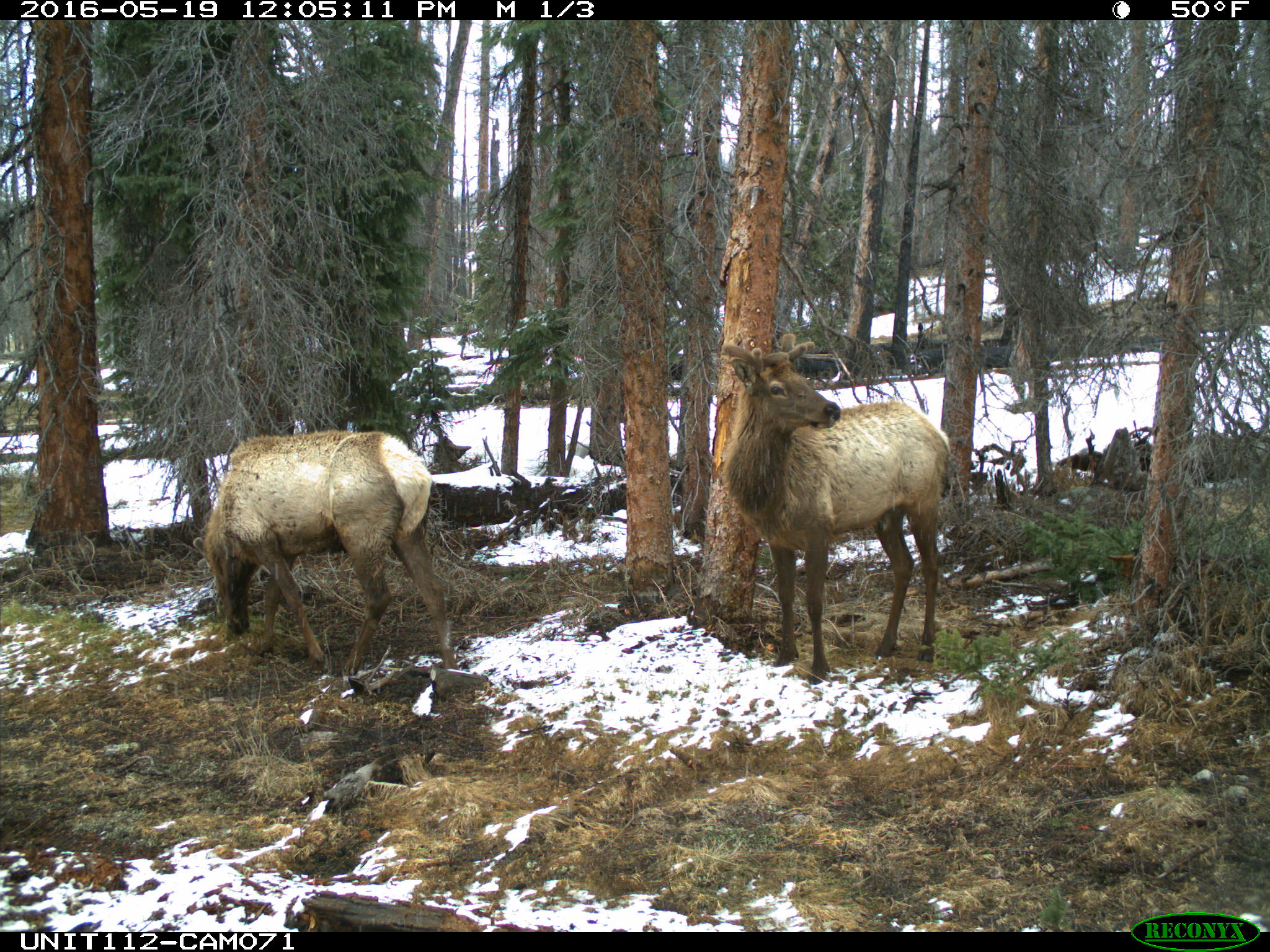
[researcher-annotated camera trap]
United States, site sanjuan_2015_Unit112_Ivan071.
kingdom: Animalia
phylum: Chordata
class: Mammalia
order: Artiodactyla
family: Cervidae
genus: Cervus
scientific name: Cervus elaphus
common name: red deer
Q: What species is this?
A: Cervus elaphus (red deer).